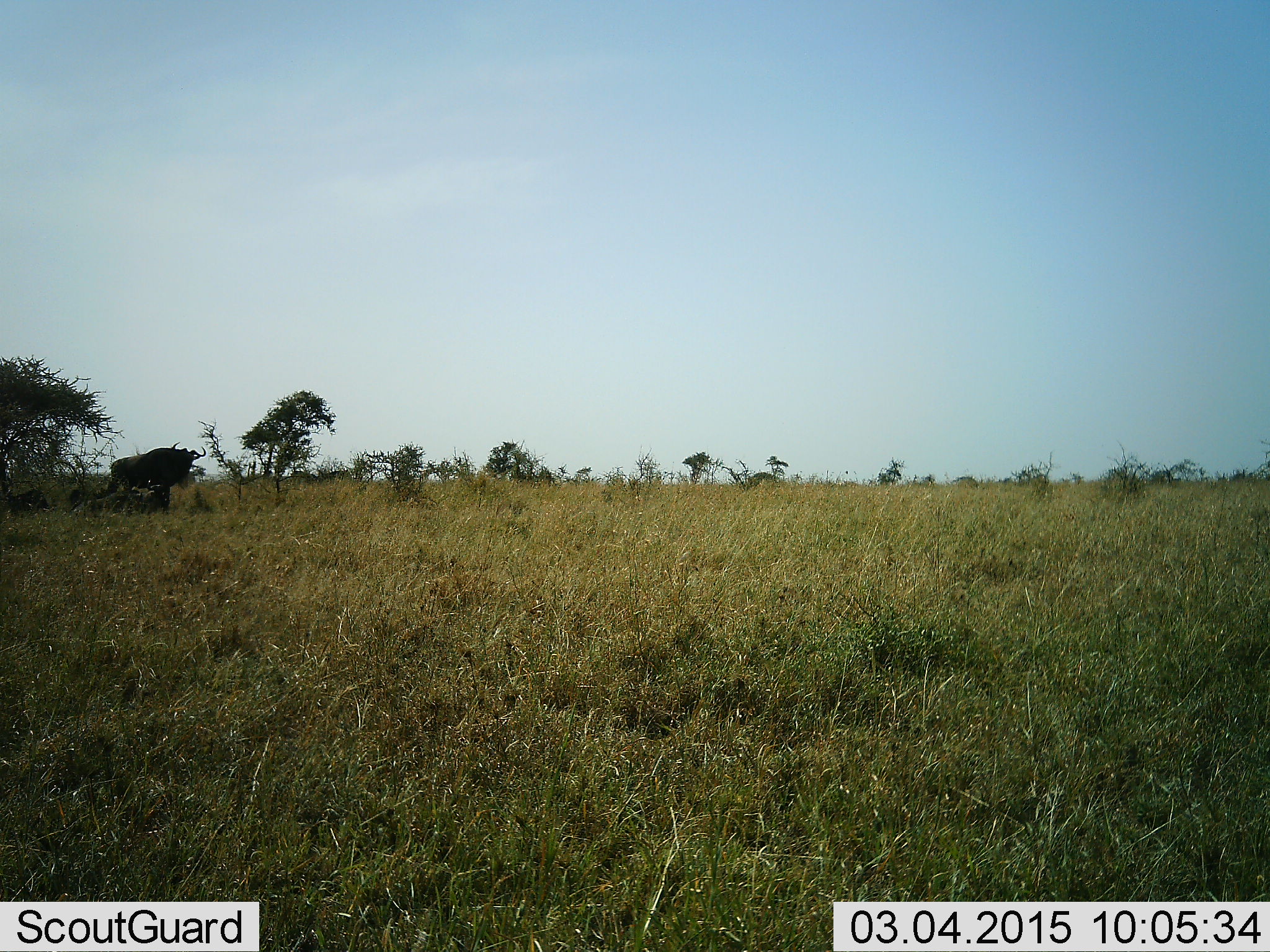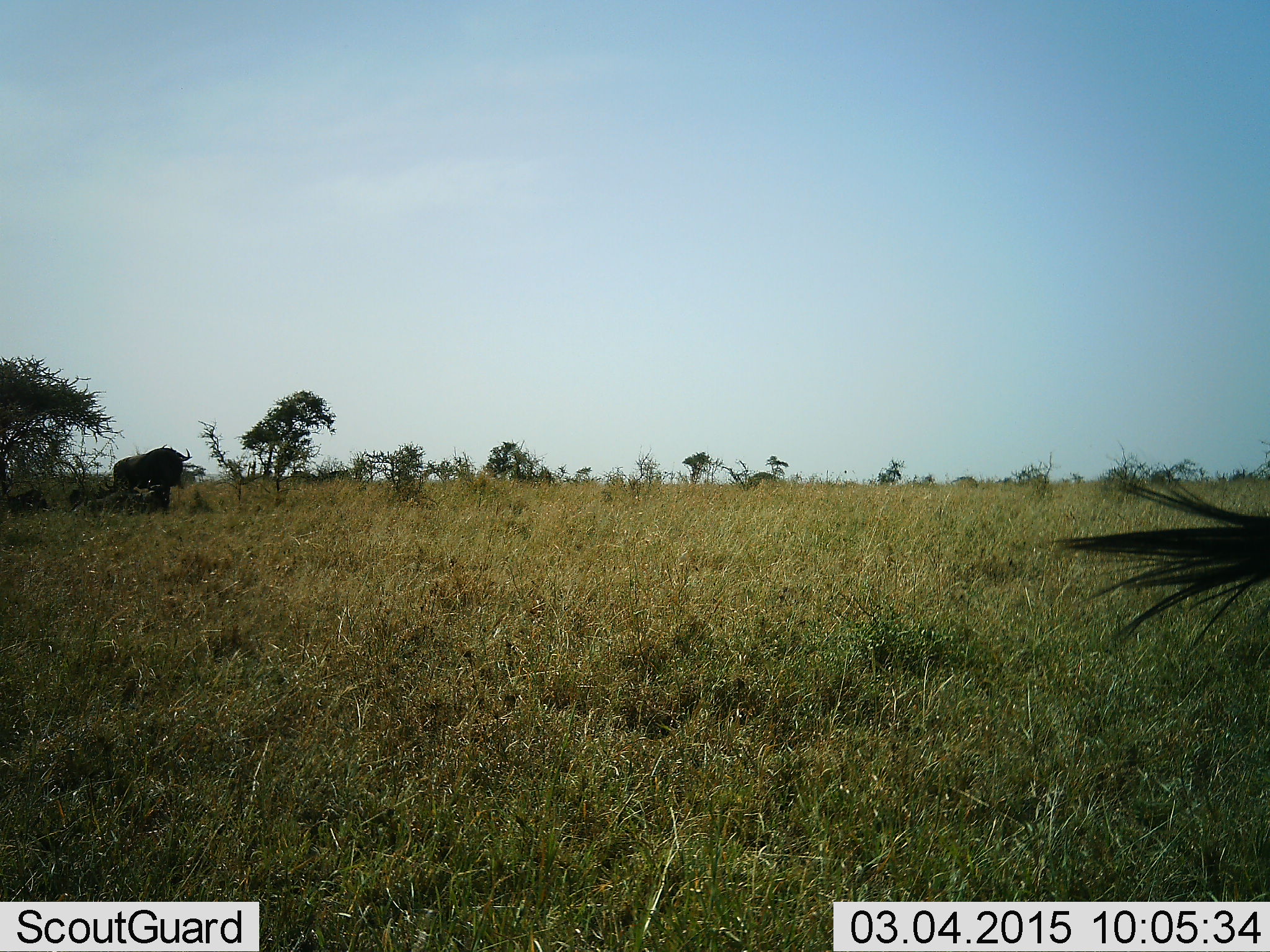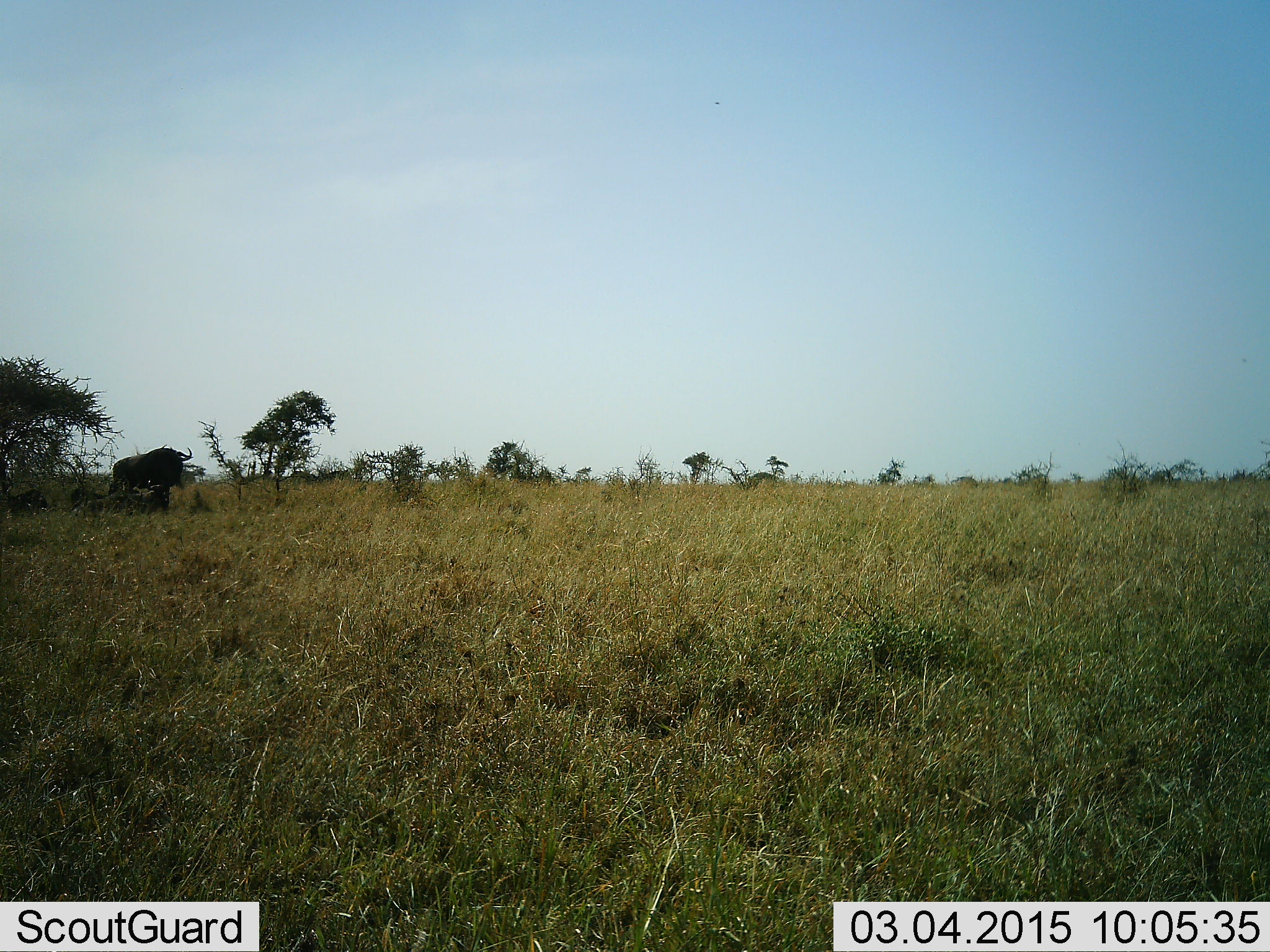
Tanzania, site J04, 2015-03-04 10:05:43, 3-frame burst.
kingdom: Animalia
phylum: Chordata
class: Mammalia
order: Artiodactyla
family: Bovidae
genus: Connochaetes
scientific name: Connochaetes taurinus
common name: blue wildebeest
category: wildebeest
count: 3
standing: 50%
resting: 30%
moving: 70%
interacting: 0%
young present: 0%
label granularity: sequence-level